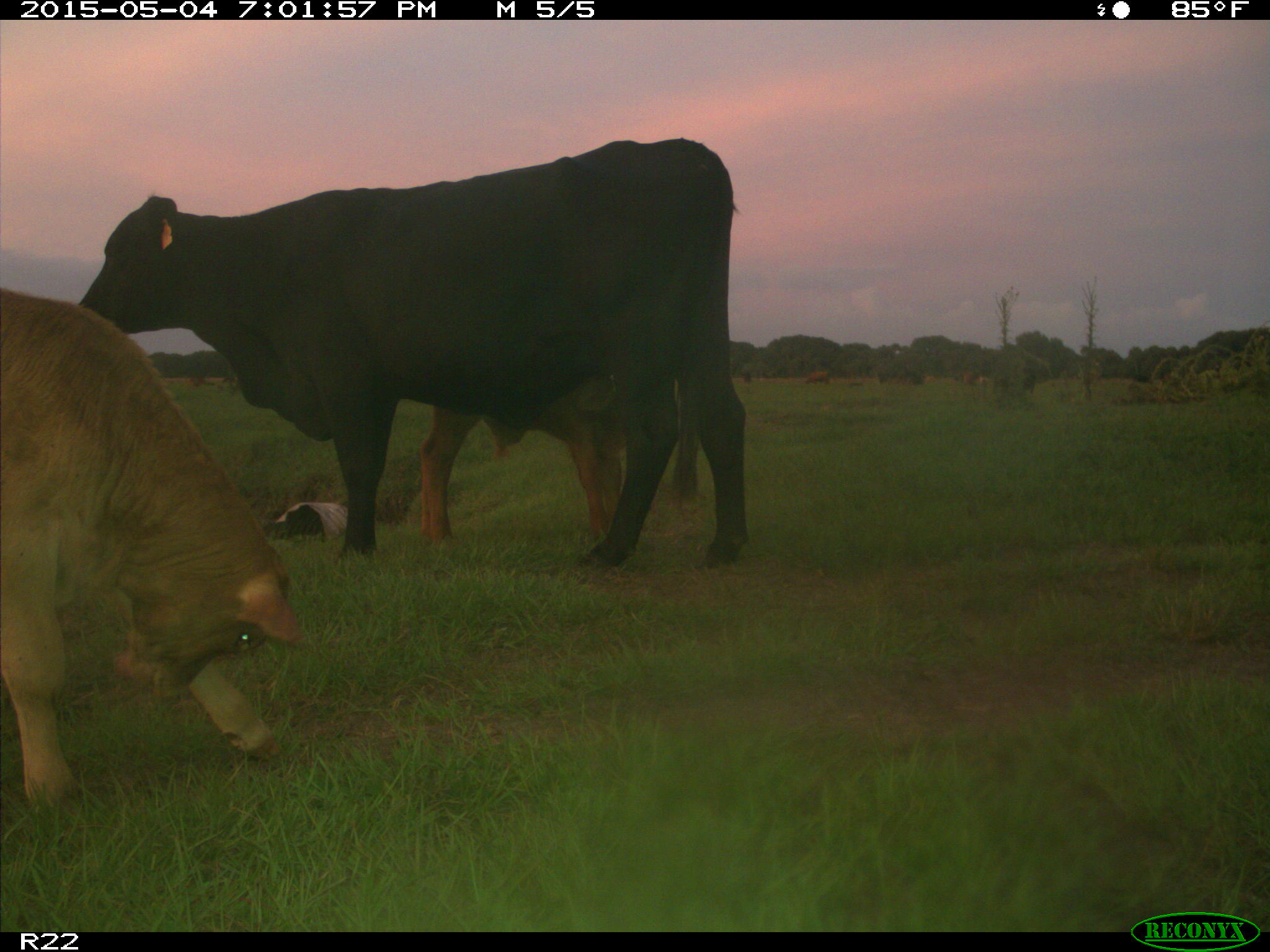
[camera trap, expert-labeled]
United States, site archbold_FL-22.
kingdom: Animalia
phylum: Chordata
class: Mammalia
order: Artiodactyla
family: Bovidae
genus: Bos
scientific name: Bos taurus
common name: domestic cow